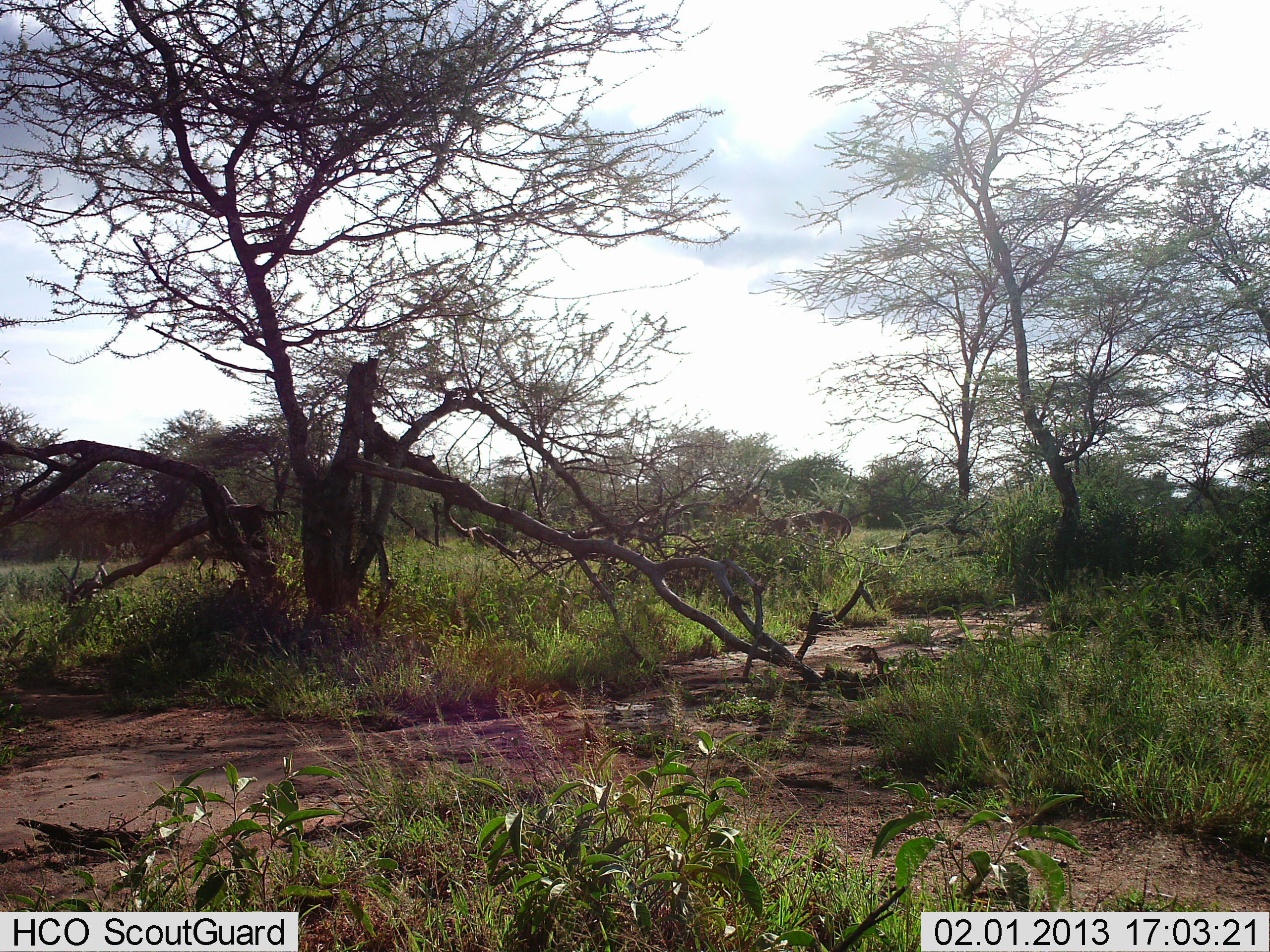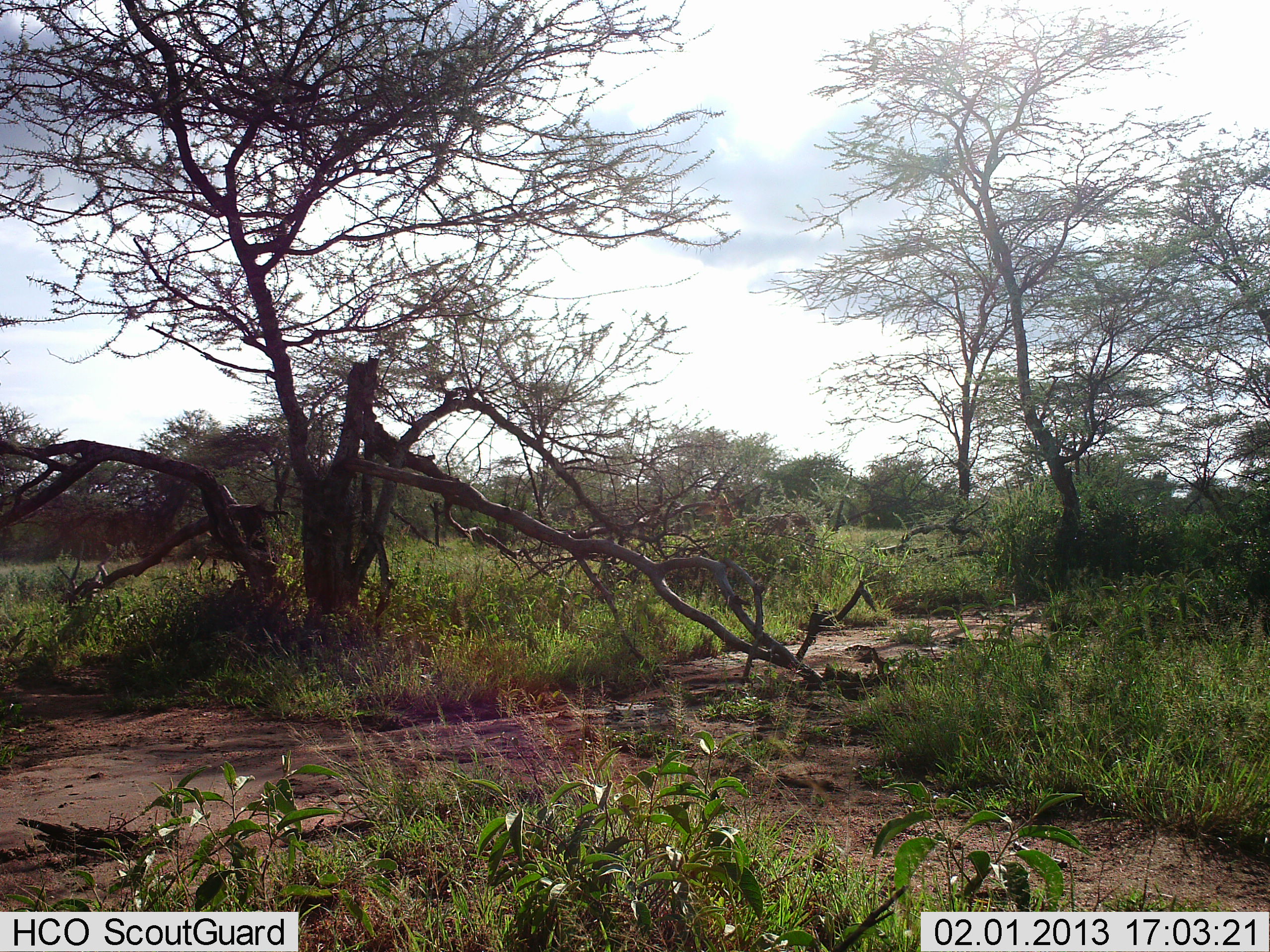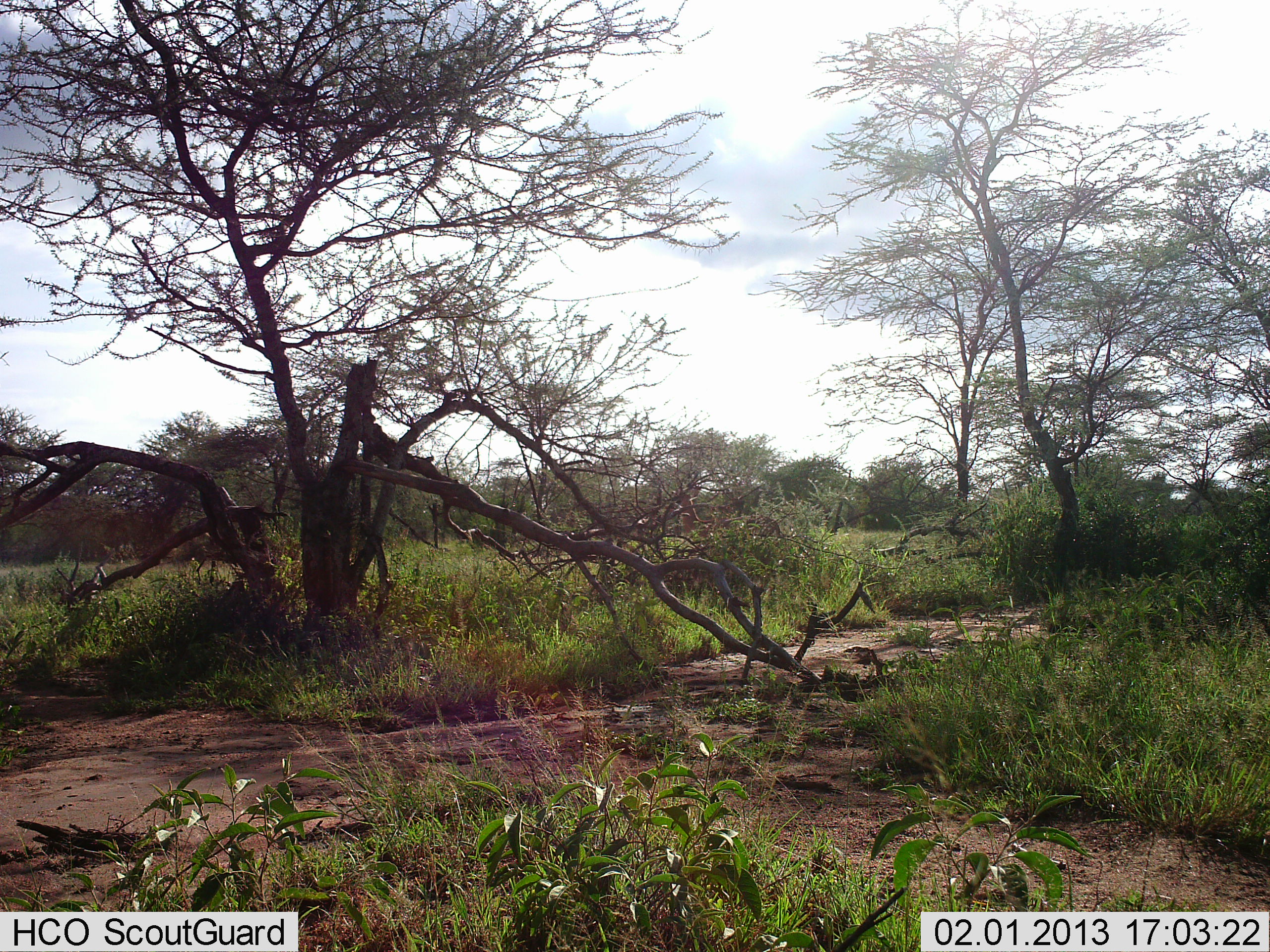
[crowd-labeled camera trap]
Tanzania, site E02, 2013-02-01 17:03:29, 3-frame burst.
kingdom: Animalia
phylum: Chordata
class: Mammalia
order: Artiodactyla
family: Bovidae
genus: Nanger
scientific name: Nanger granti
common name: grant's gazelle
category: gazellegrants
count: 1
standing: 0%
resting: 0%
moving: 100%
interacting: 0%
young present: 0%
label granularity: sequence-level